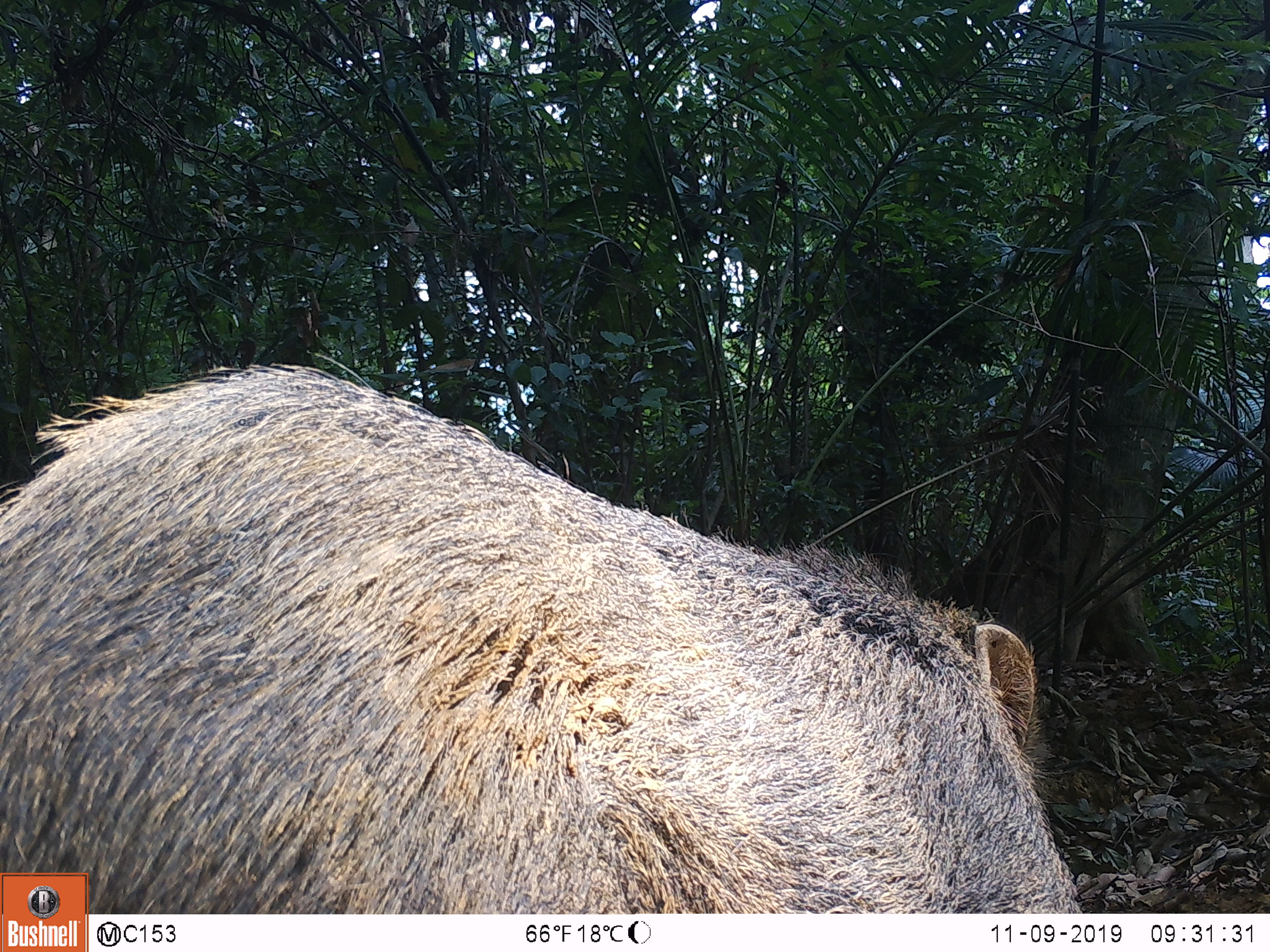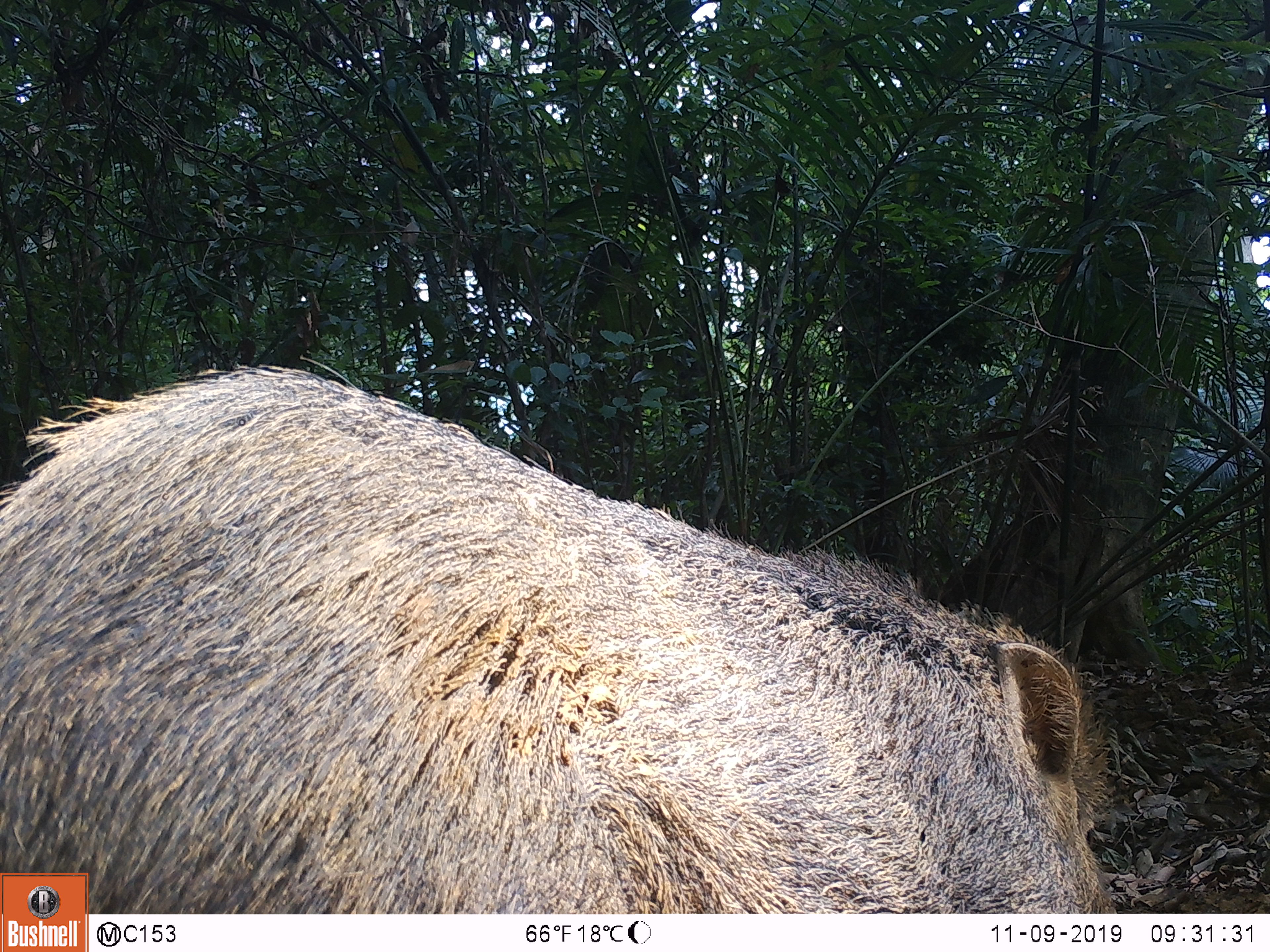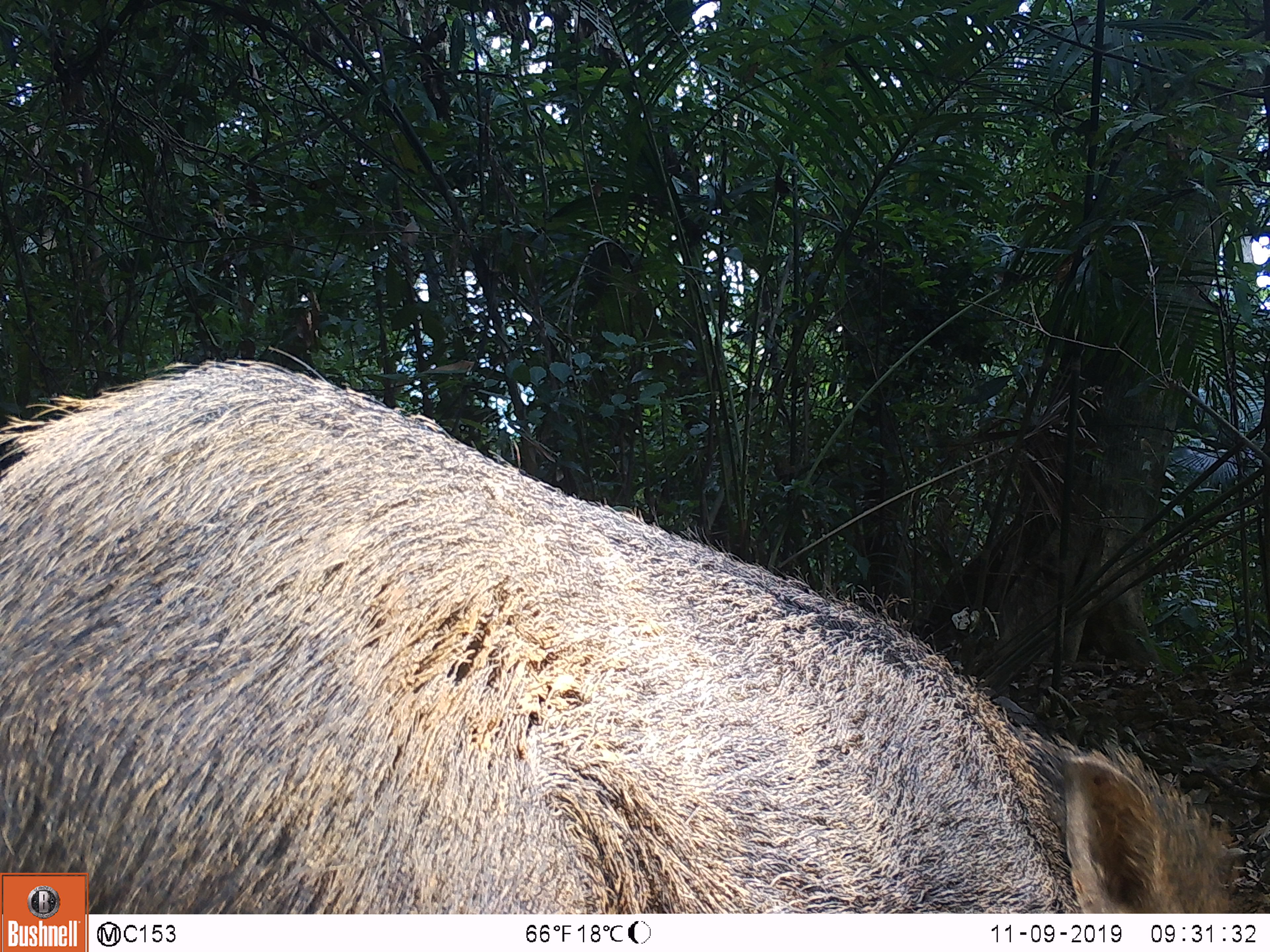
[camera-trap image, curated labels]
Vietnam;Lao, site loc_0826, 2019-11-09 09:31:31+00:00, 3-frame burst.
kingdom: Animalia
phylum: Chordata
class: Mammalia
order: Artiodactyla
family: Suidae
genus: Sus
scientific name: Sus scrofa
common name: eurasian wild pig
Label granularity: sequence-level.